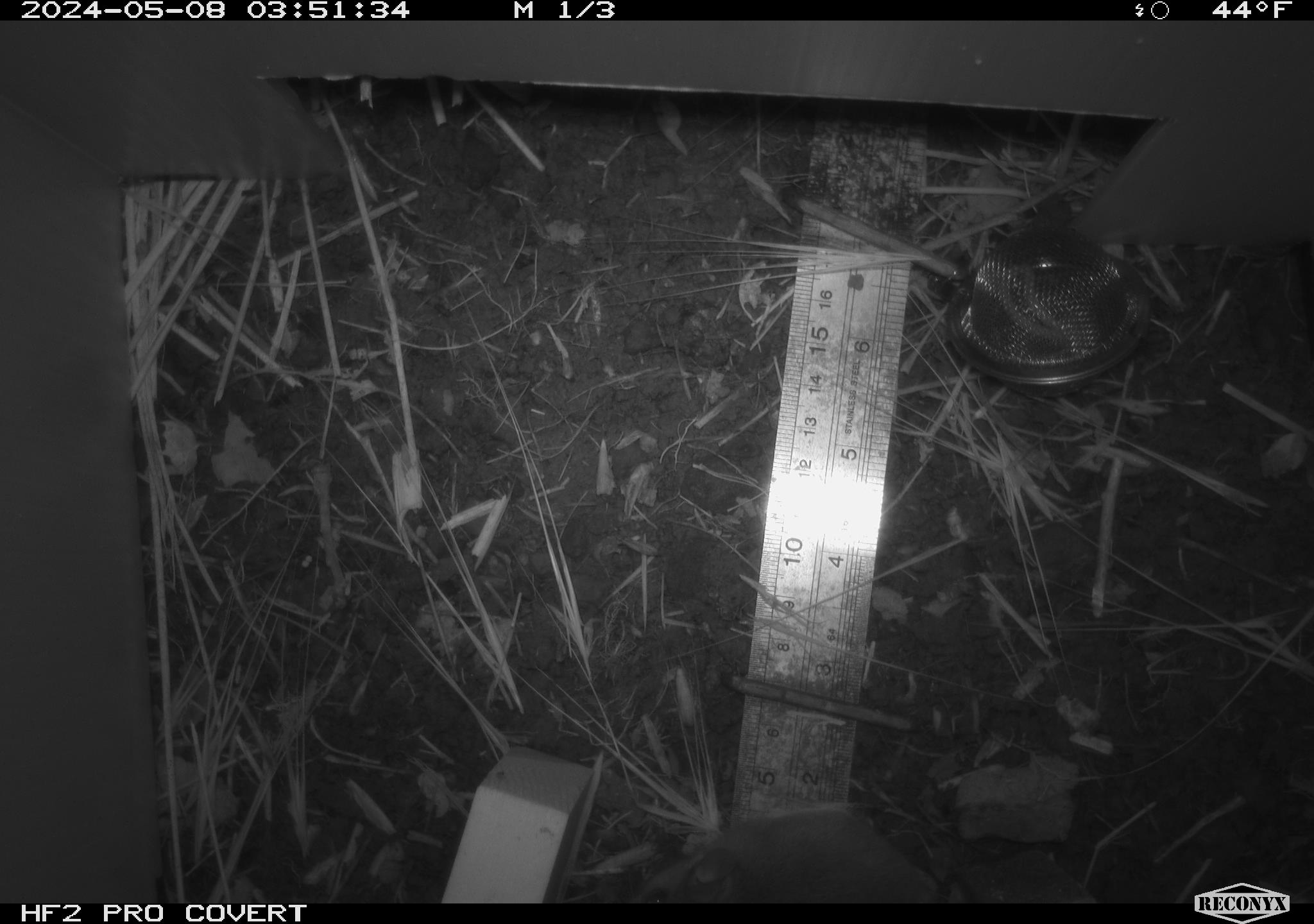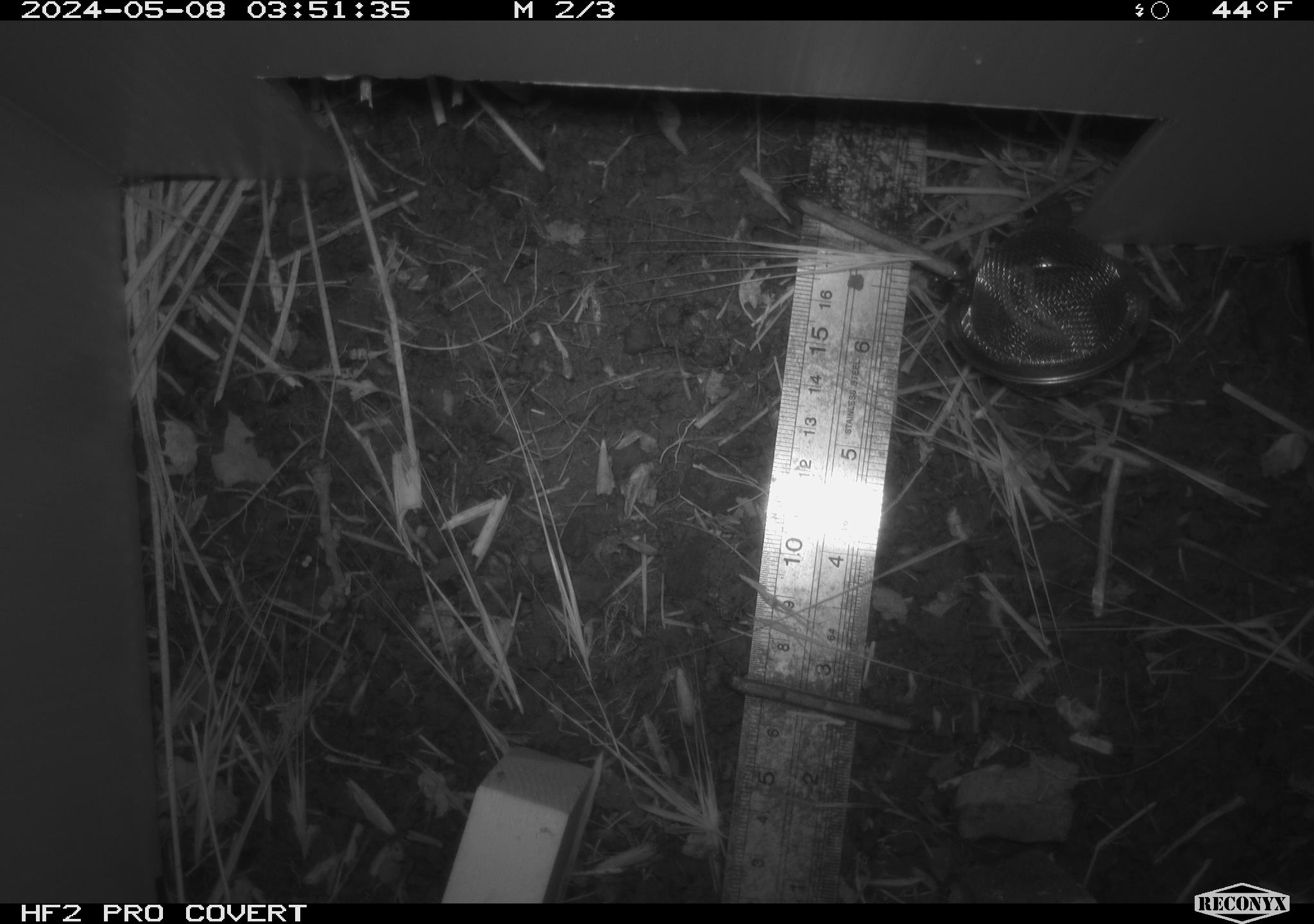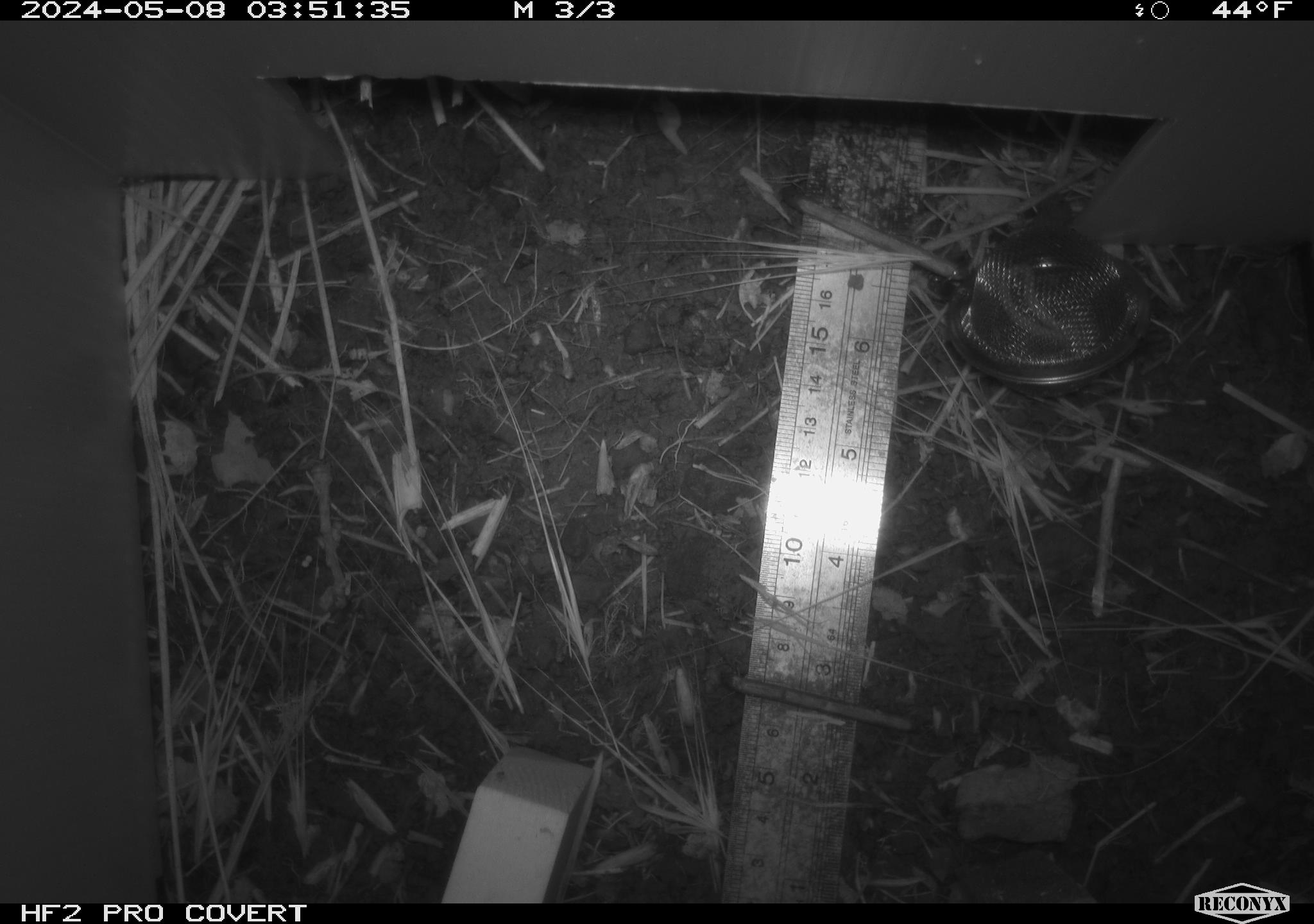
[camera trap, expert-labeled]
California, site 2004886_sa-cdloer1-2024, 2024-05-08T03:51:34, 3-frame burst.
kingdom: Animalia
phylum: Chordata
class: Mammalia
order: Rodentia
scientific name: Rodentia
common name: mouse species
Mouse species (Rodentia).